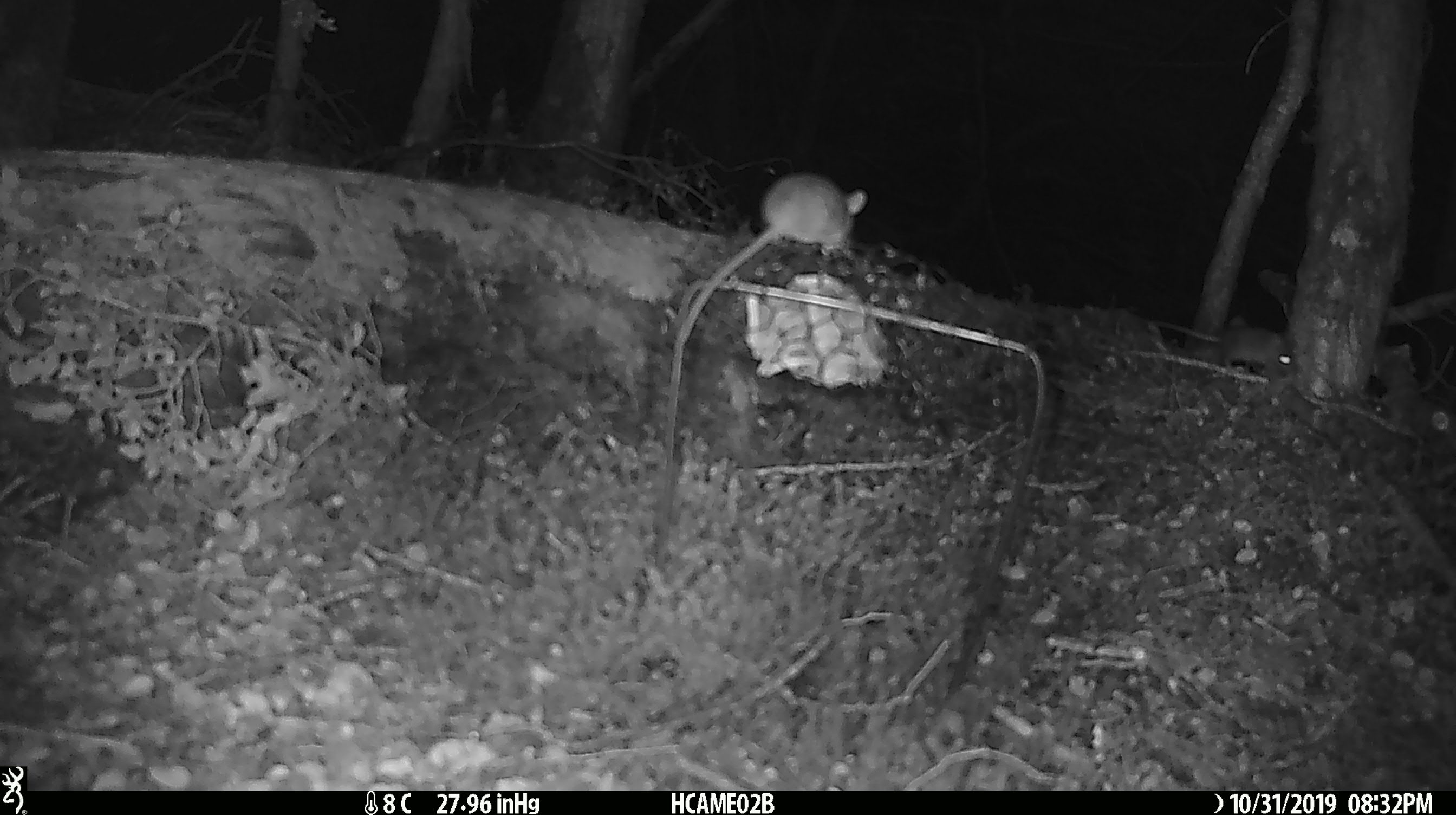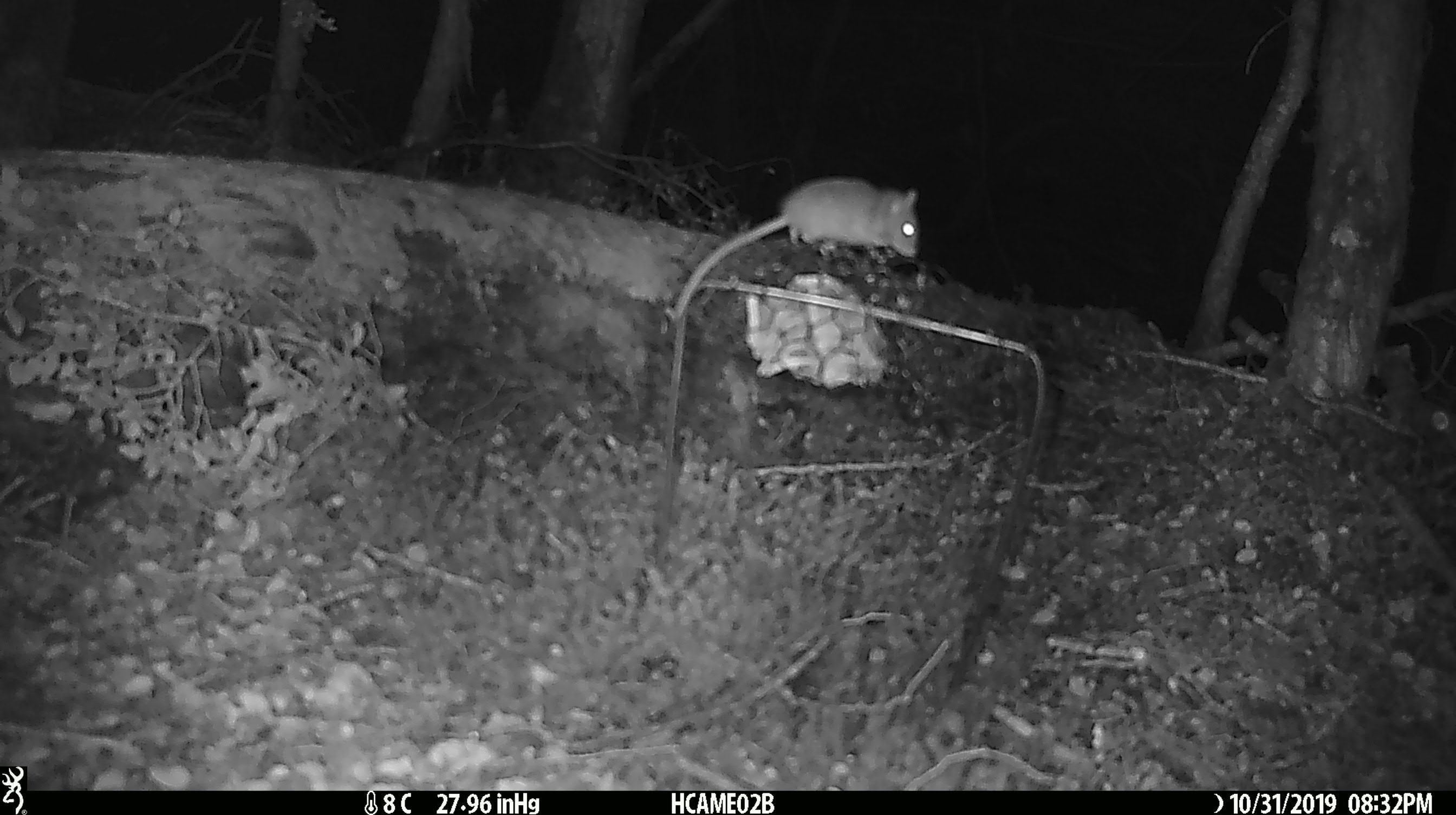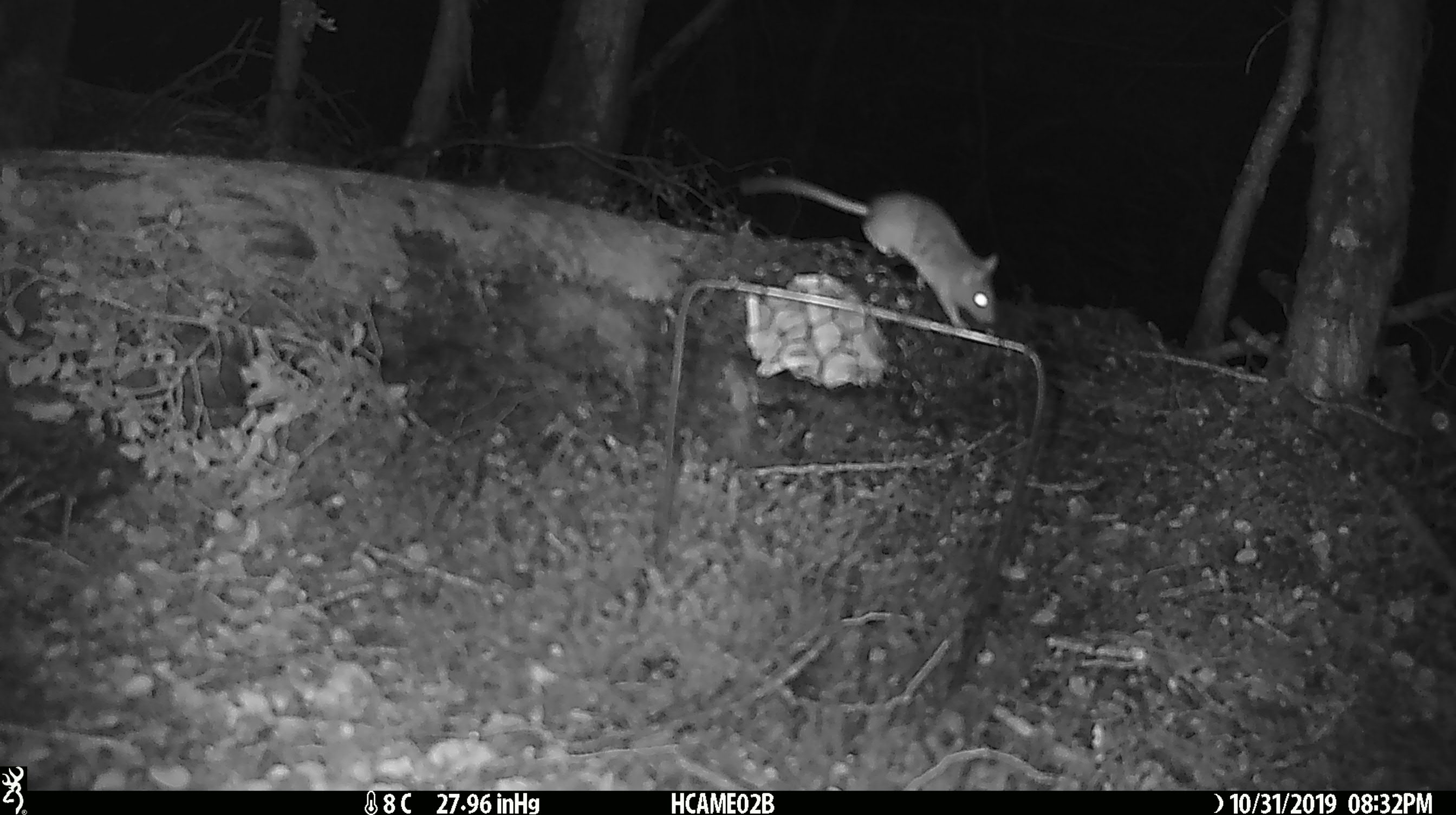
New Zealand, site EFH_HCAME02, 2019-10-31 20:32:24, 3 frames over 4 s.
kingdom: Animalia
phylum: Chordata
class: Mammalia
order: Rodentia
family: Muridae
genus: Mus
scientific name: Mus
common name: mouse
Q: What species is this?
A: Mouse (Mus).